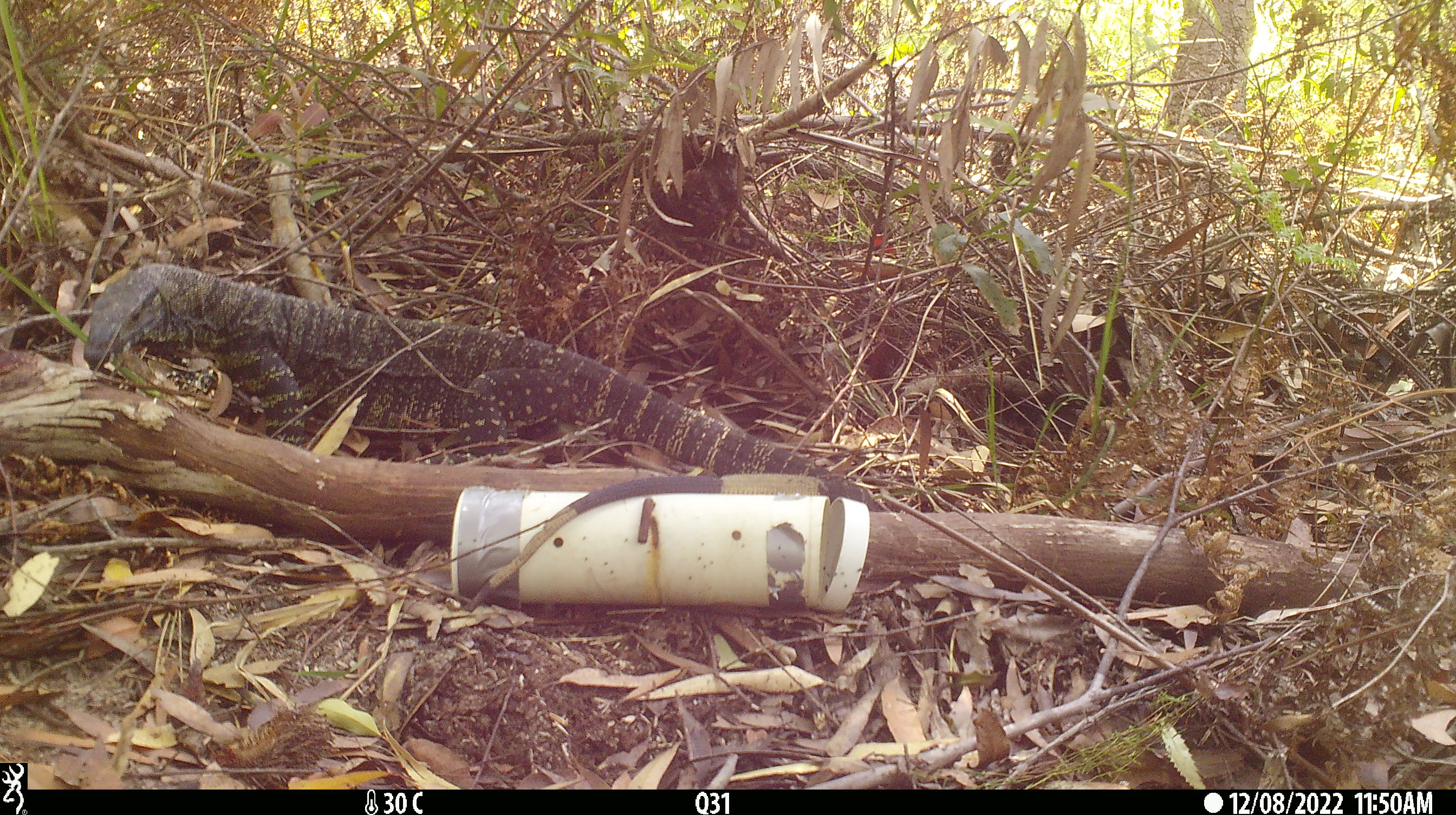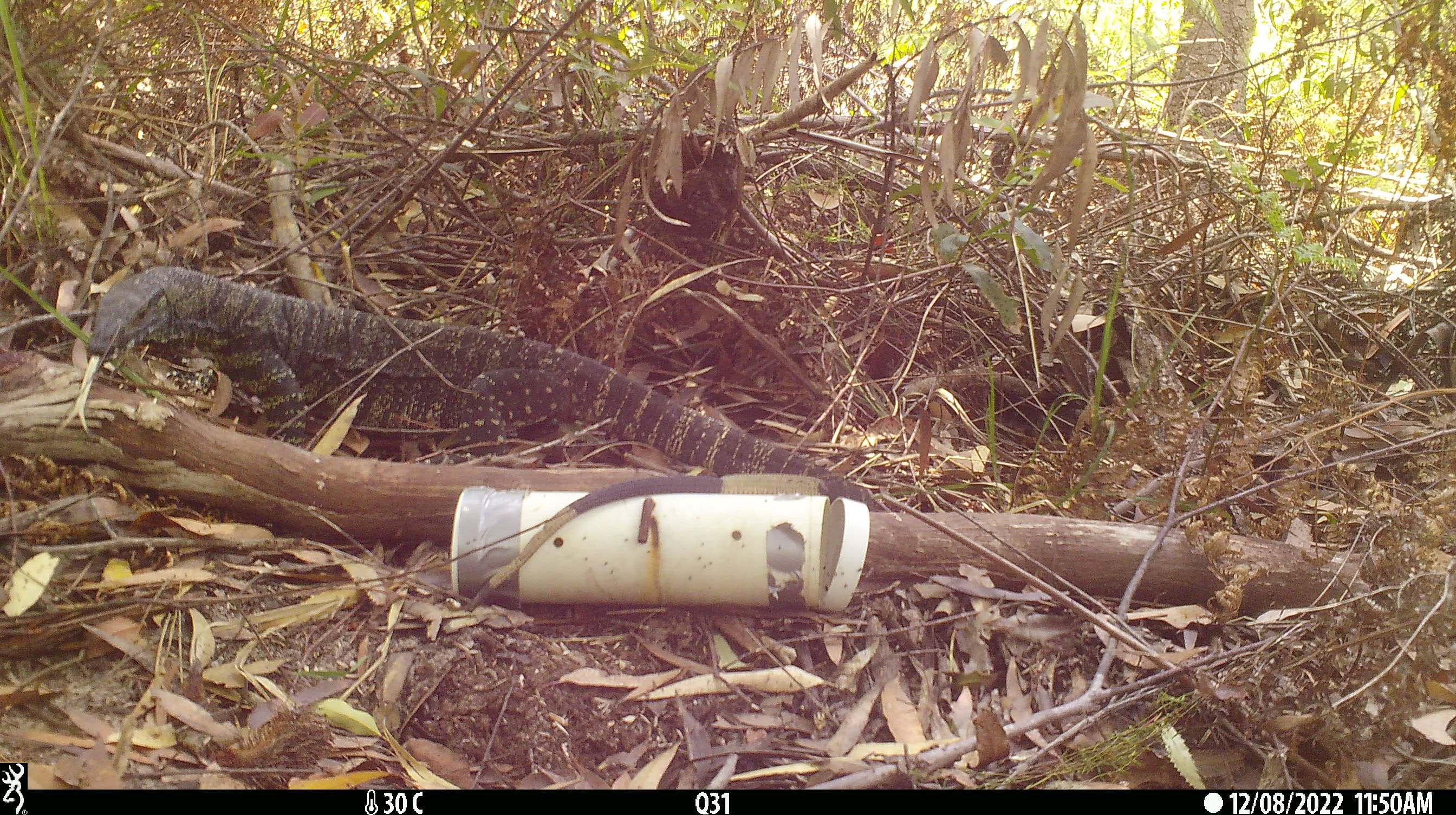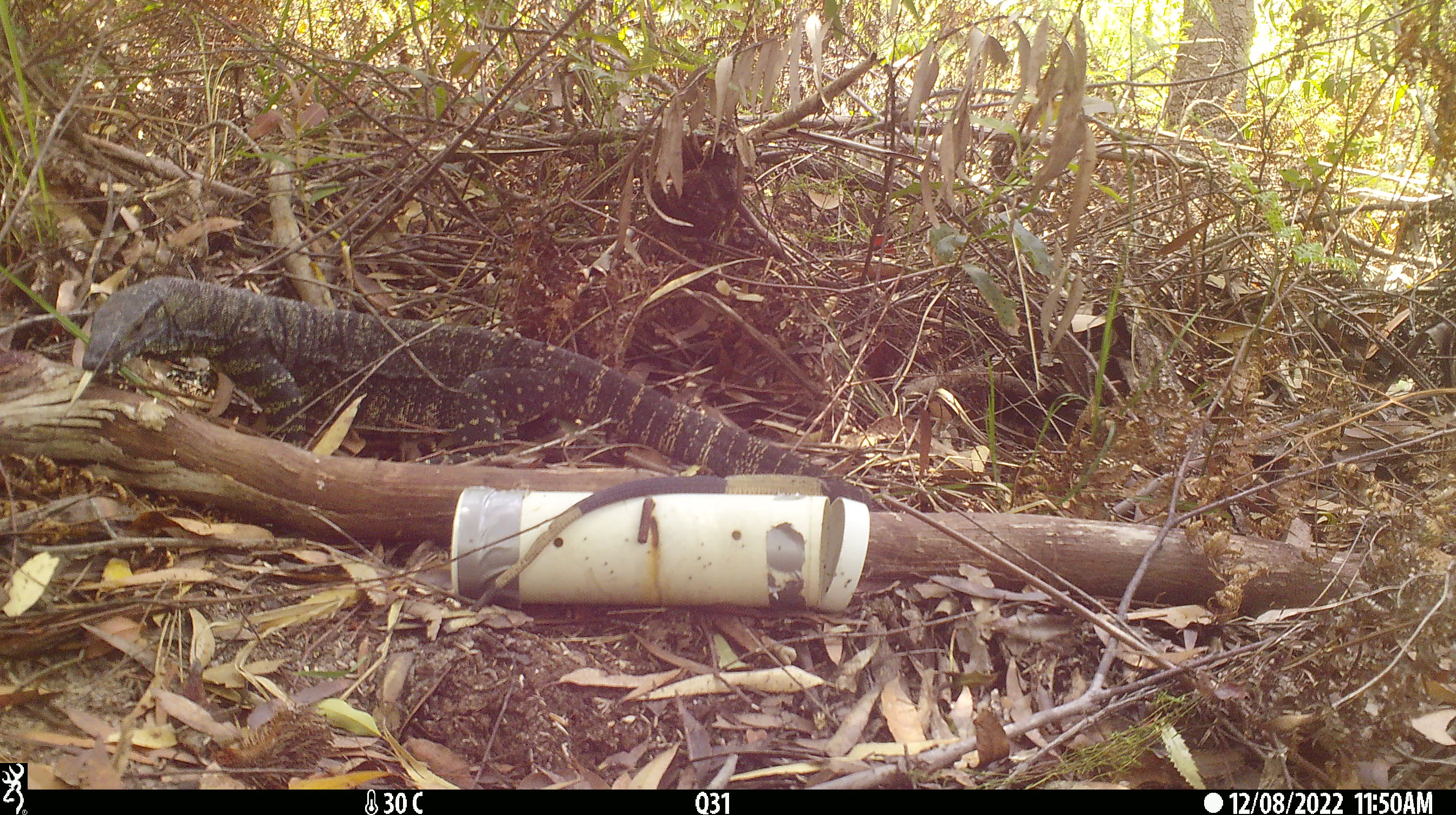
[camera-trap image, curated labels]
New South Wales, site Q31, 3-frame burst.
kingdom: Animalia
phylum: Chordata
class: Reptilia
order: Squamata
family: Varanidae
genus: Varanus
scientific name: Varanus varius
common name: lace monitor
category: goanna